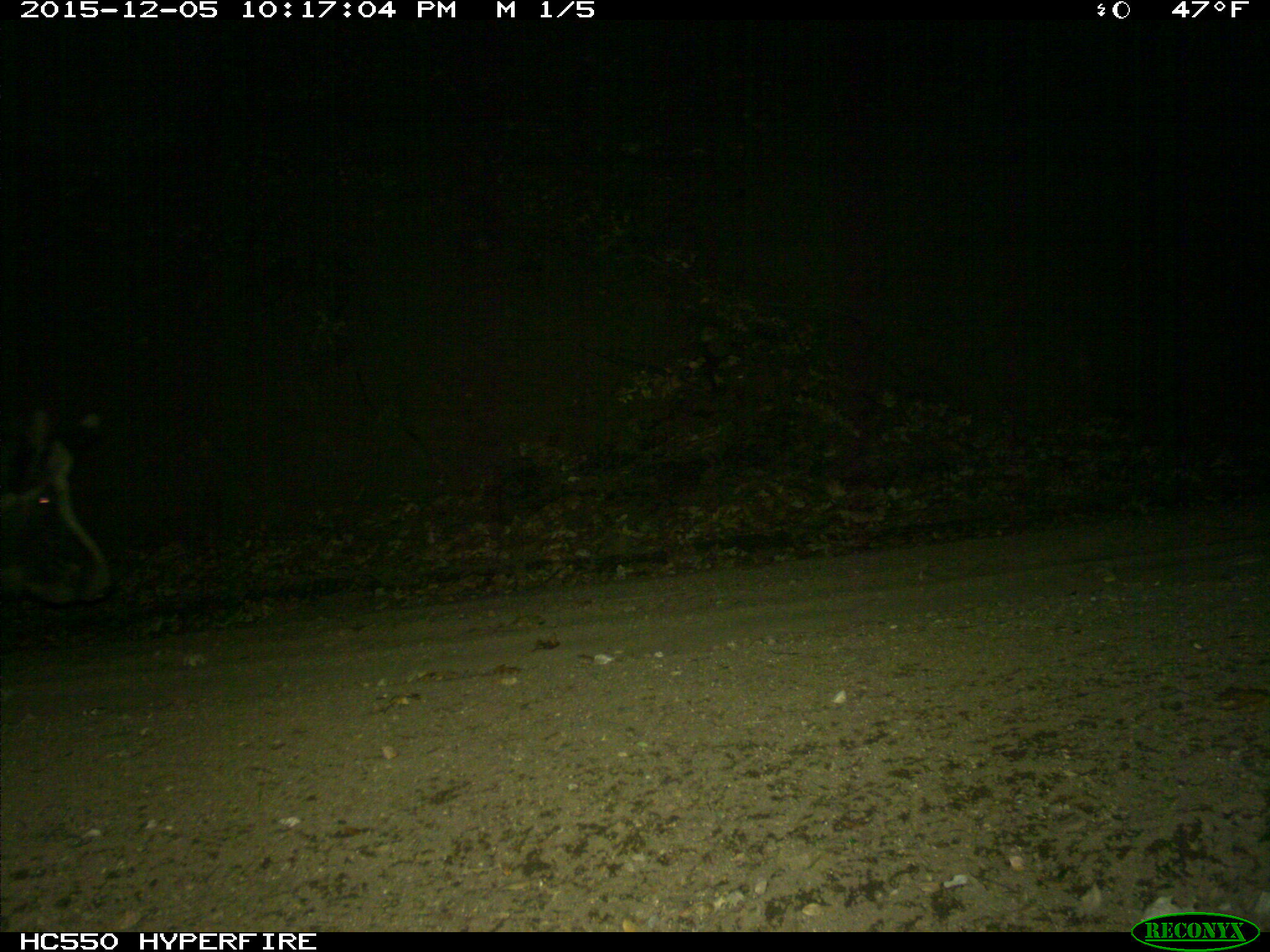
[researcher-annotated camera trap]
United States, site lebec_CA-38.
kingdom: Animalia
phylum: Chordata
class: Mammalia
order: Artiodactyla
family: Suidae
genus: Sus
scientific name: Sus scrofa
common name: wild boar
Sus scrofa (wild boar).